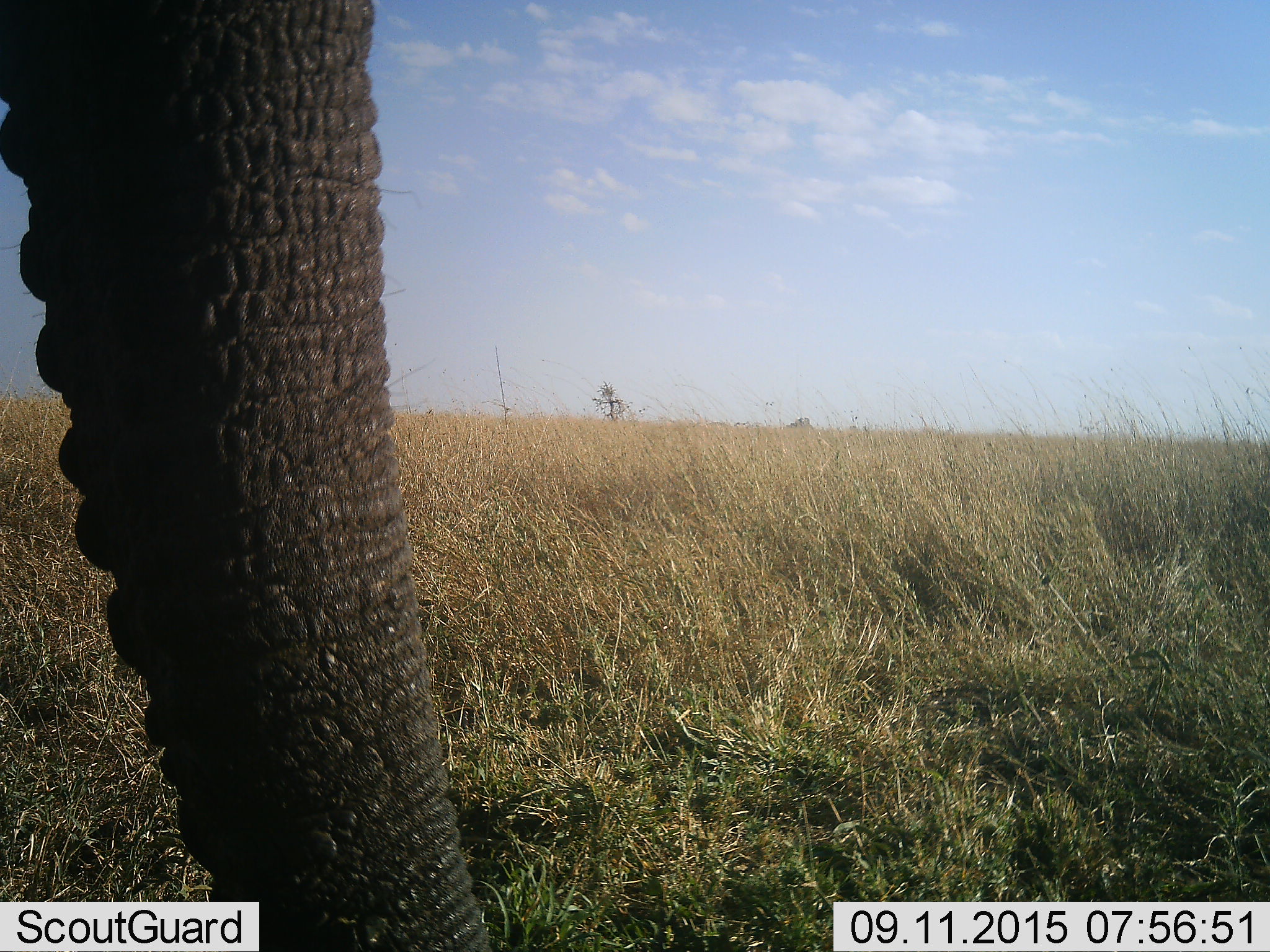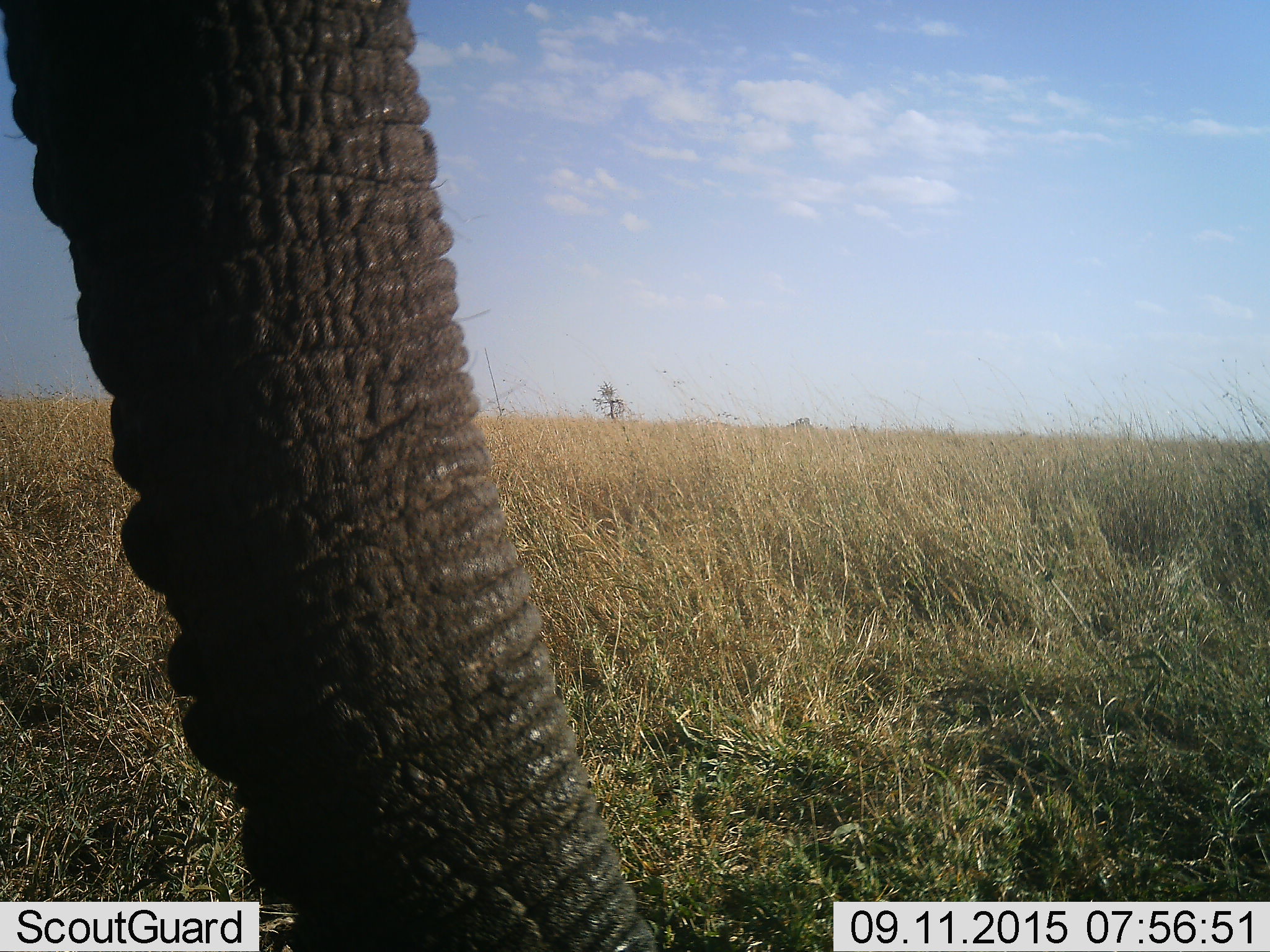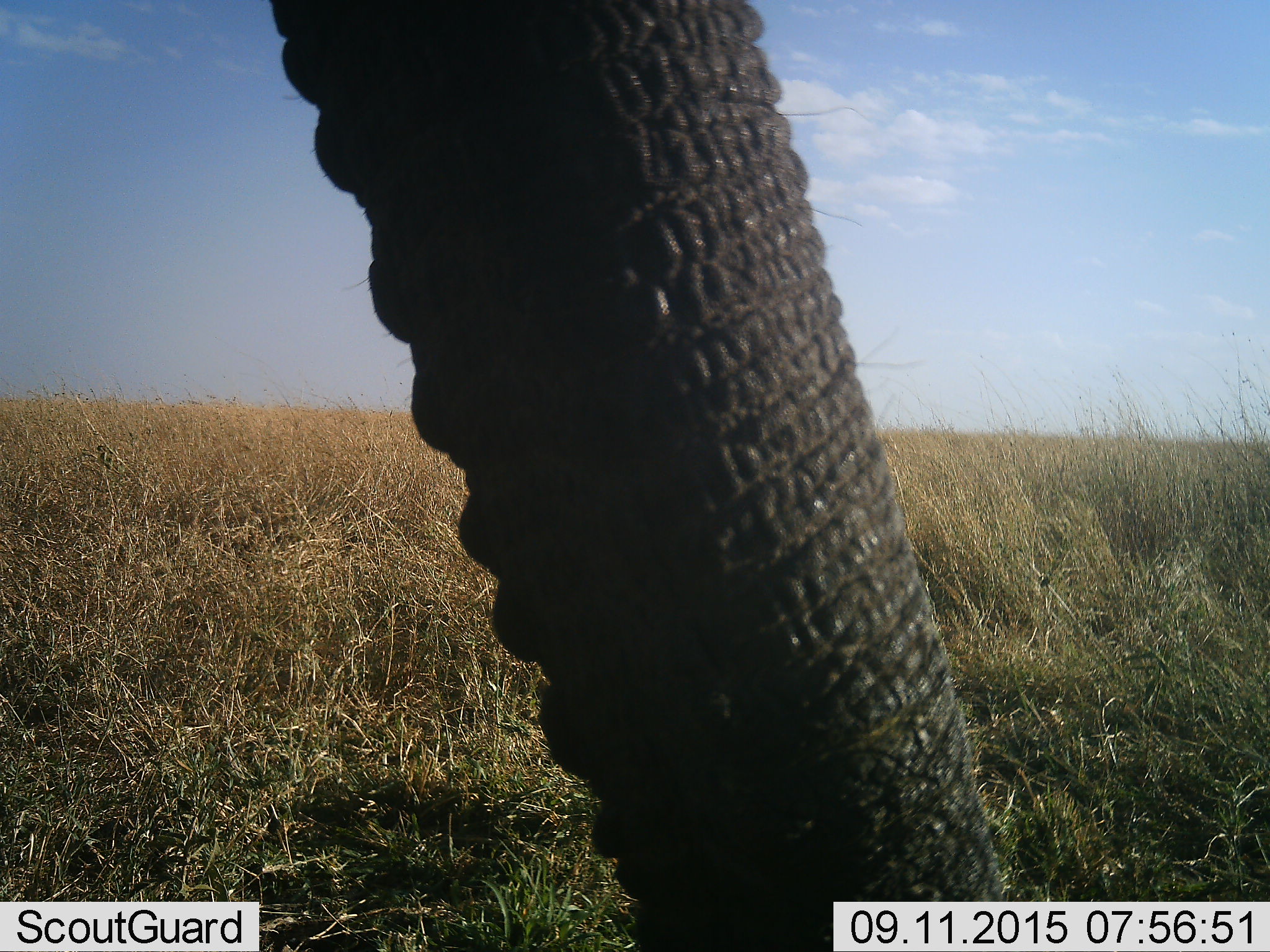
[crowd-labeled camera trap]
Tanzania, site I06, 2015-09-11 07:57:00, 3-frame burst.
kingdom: Animalia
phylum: Chordata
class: Mammalia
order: Proboscidea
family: Elephantidae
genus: Loxodonta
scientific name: Loxodonta africana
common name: african bush elephant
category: elephant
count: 1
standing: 50%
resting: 0%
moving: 40%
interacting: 0%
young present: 0%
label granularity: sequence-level